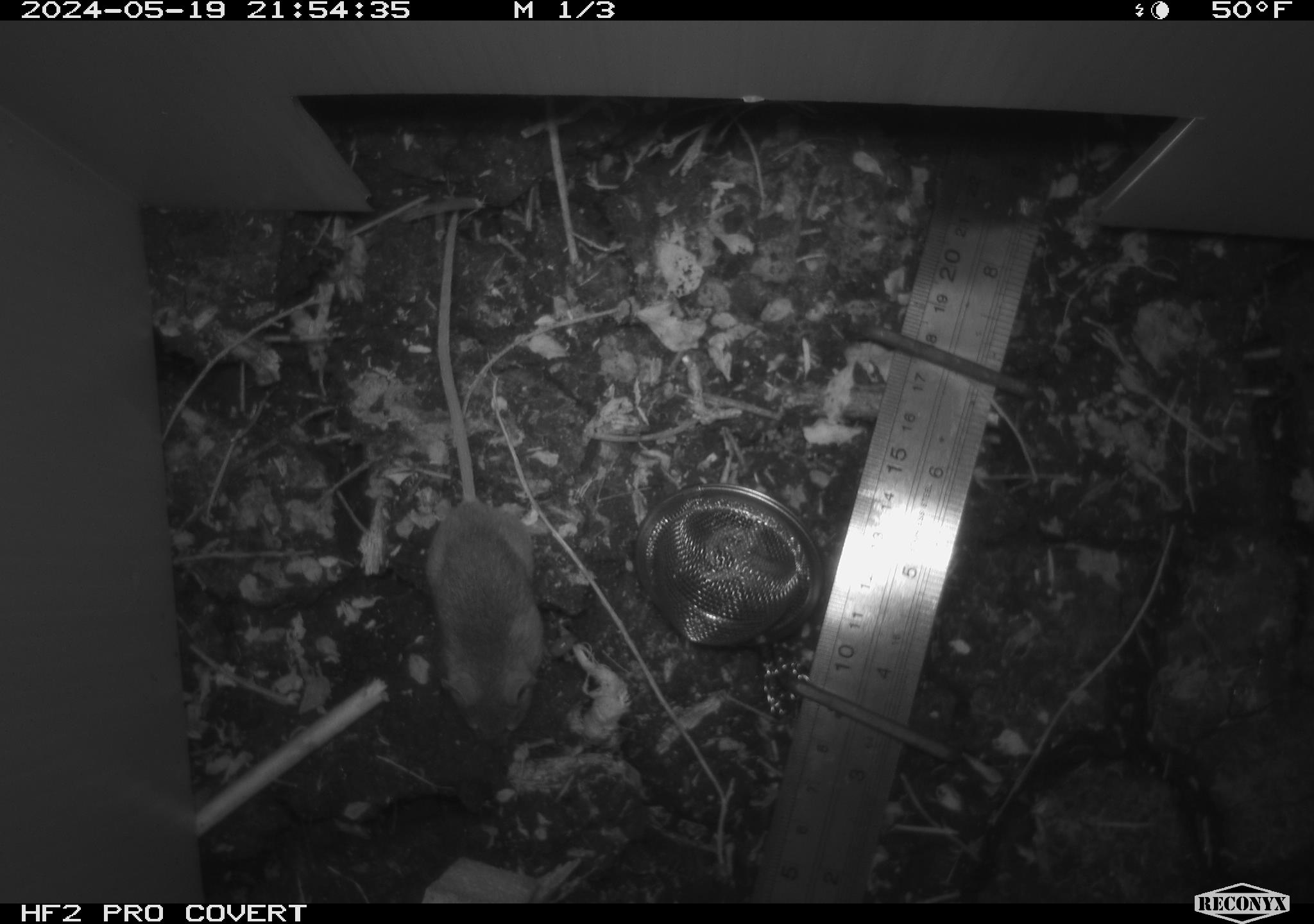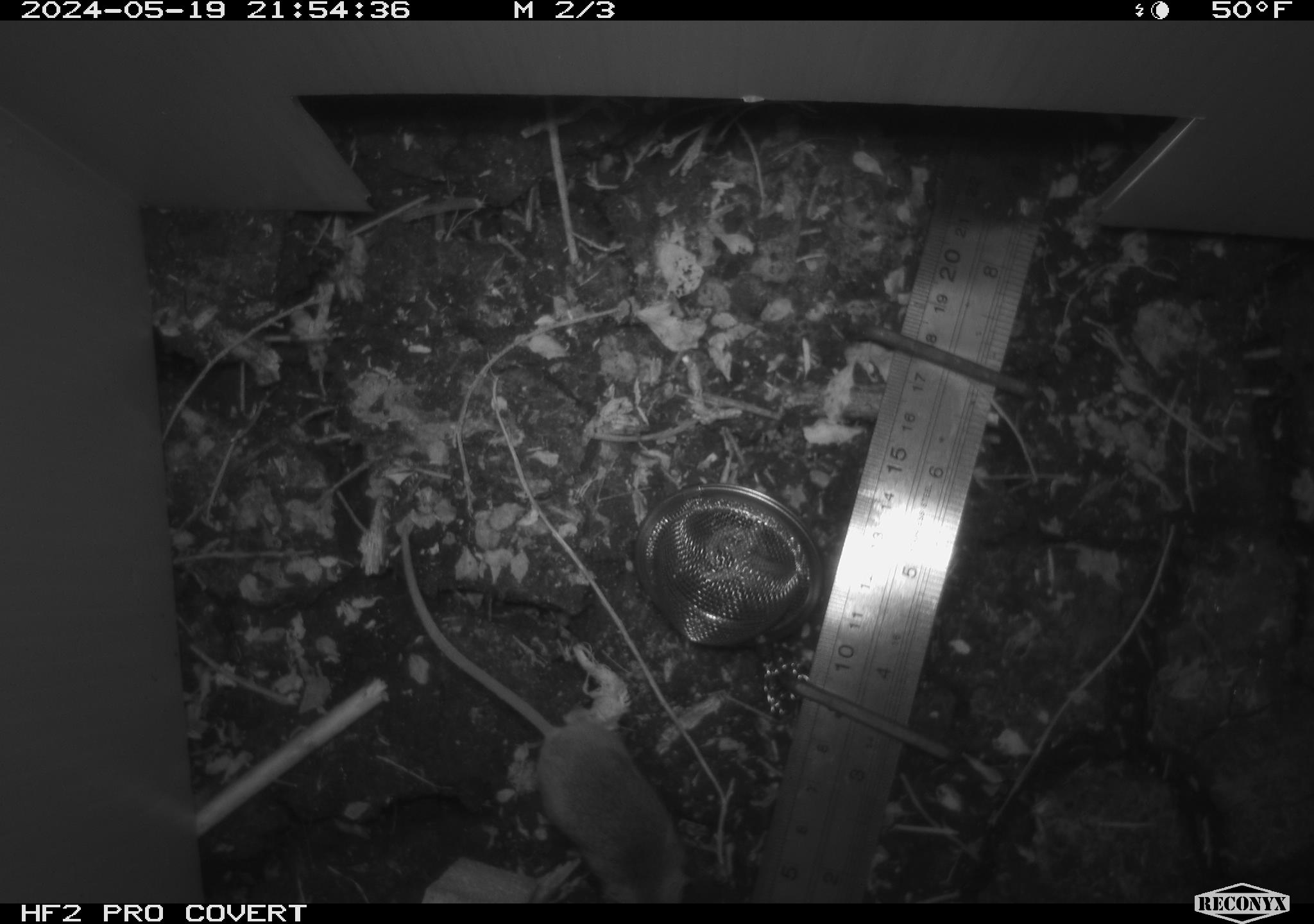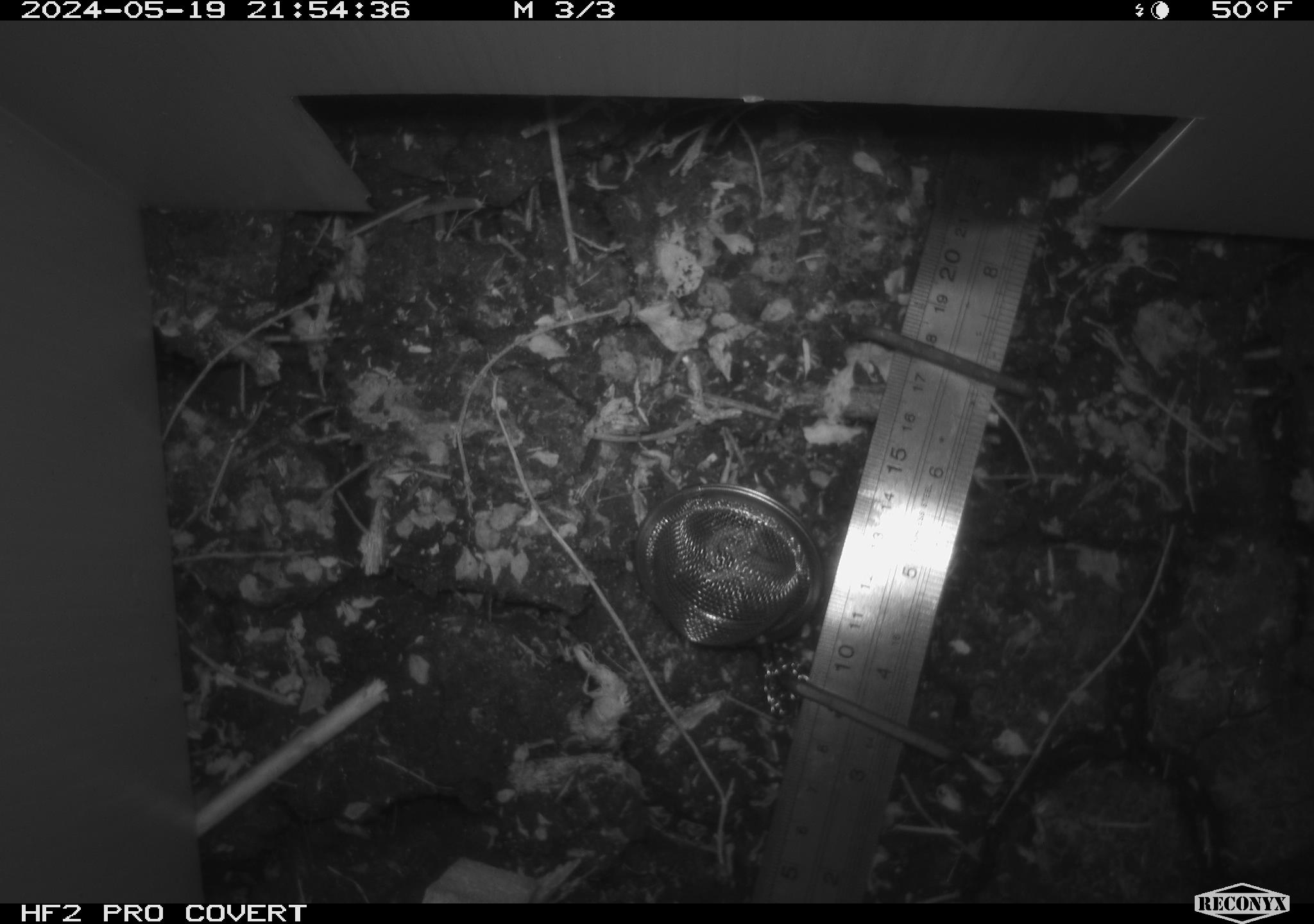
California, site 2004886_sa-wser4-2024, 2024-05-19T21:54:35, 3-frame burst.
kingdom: Animalia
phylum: Chordata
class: Mammalia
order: Rodentia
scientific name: Rodentia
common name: mouse species